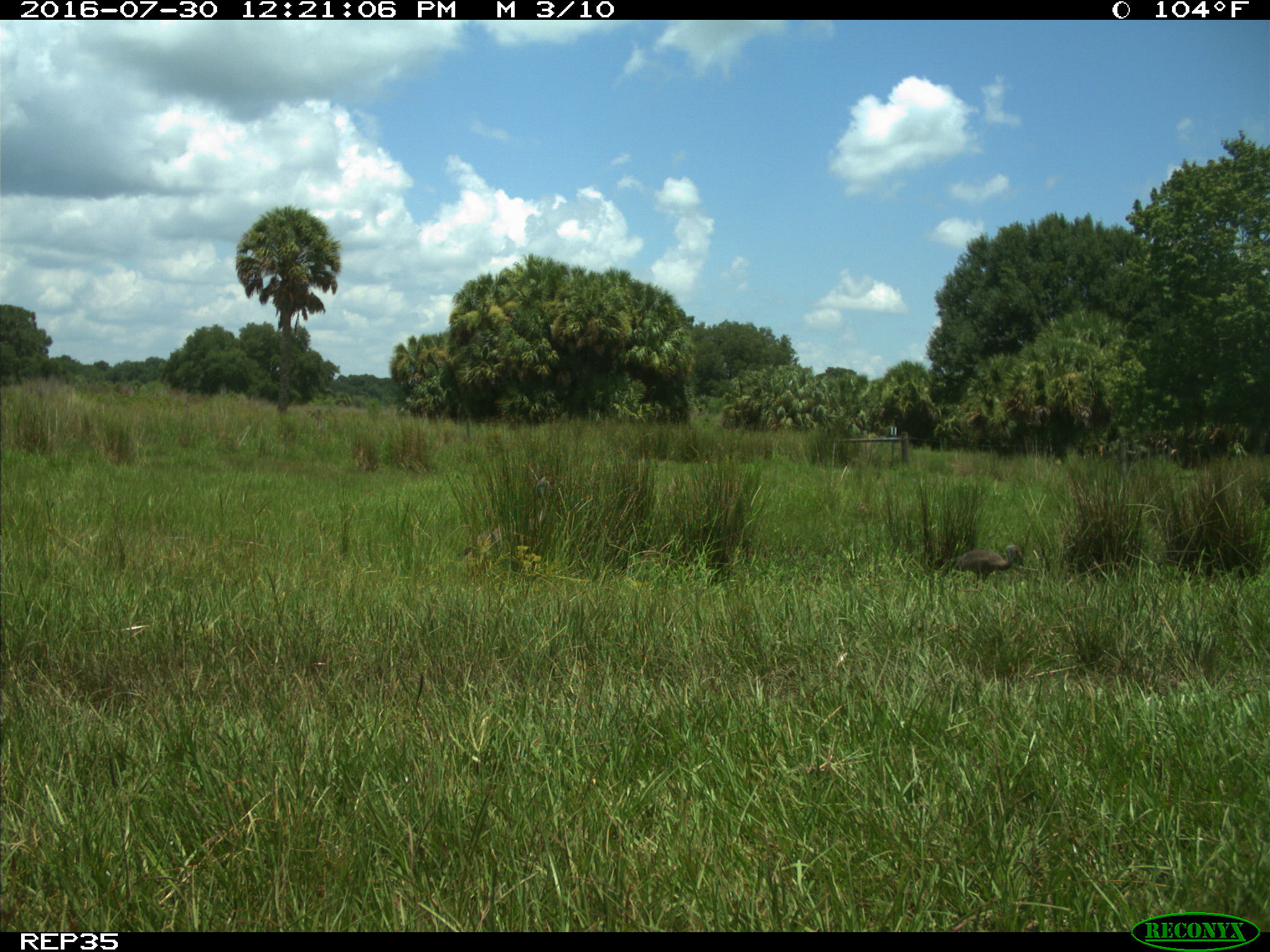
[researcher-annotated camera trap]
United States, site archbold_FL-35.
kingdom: Animalia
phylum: Chordata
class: Aves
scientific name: Aves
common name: birds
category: unidentified bird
Unidentified bird (birds) (Aves).